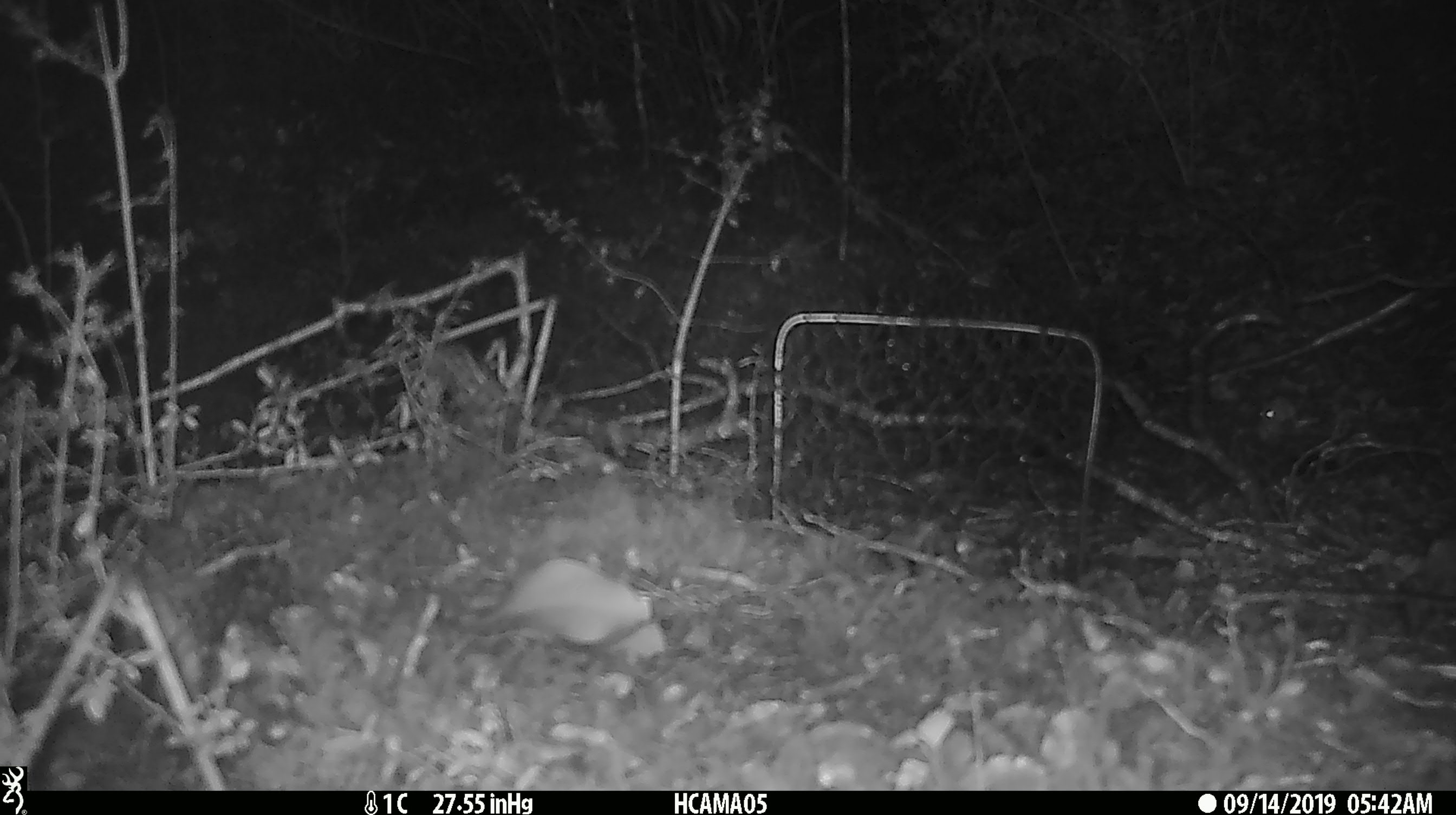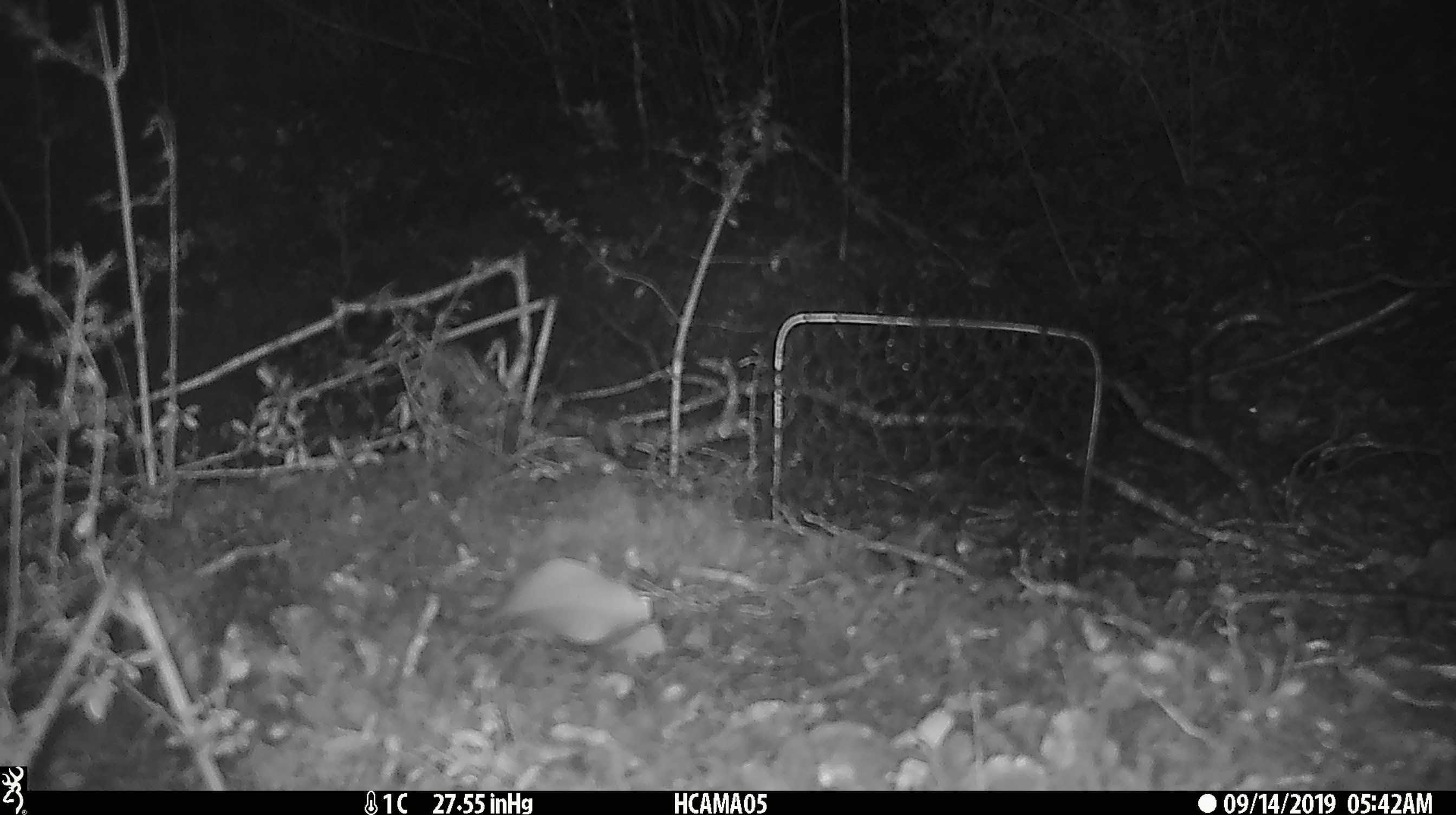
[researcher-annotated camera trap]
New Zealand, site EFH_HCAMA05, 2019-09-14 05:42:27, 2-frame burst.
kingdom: Animalia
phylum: Chordata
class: Mammalia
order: Rodentia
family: Muridae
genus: Mus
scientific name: Mus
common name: mouse